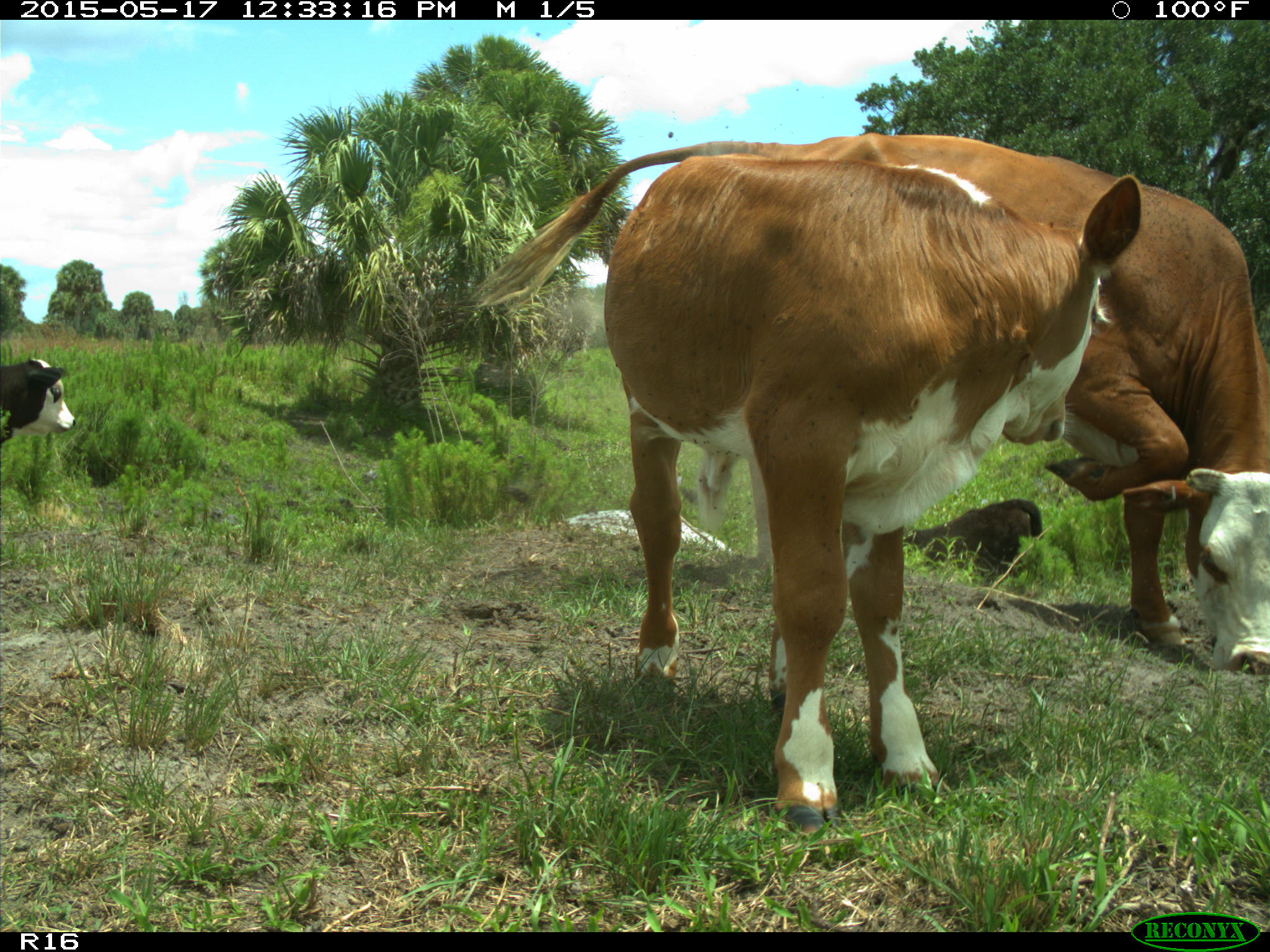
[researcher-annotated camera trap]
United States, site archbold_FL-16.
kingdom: Animalia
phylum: Chordata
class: Mammalia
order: Artiodactyla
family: Bovidae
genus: Bos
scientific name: Bos taurus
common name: domestic cow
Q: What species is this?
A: Bos taurus (domestic cow).